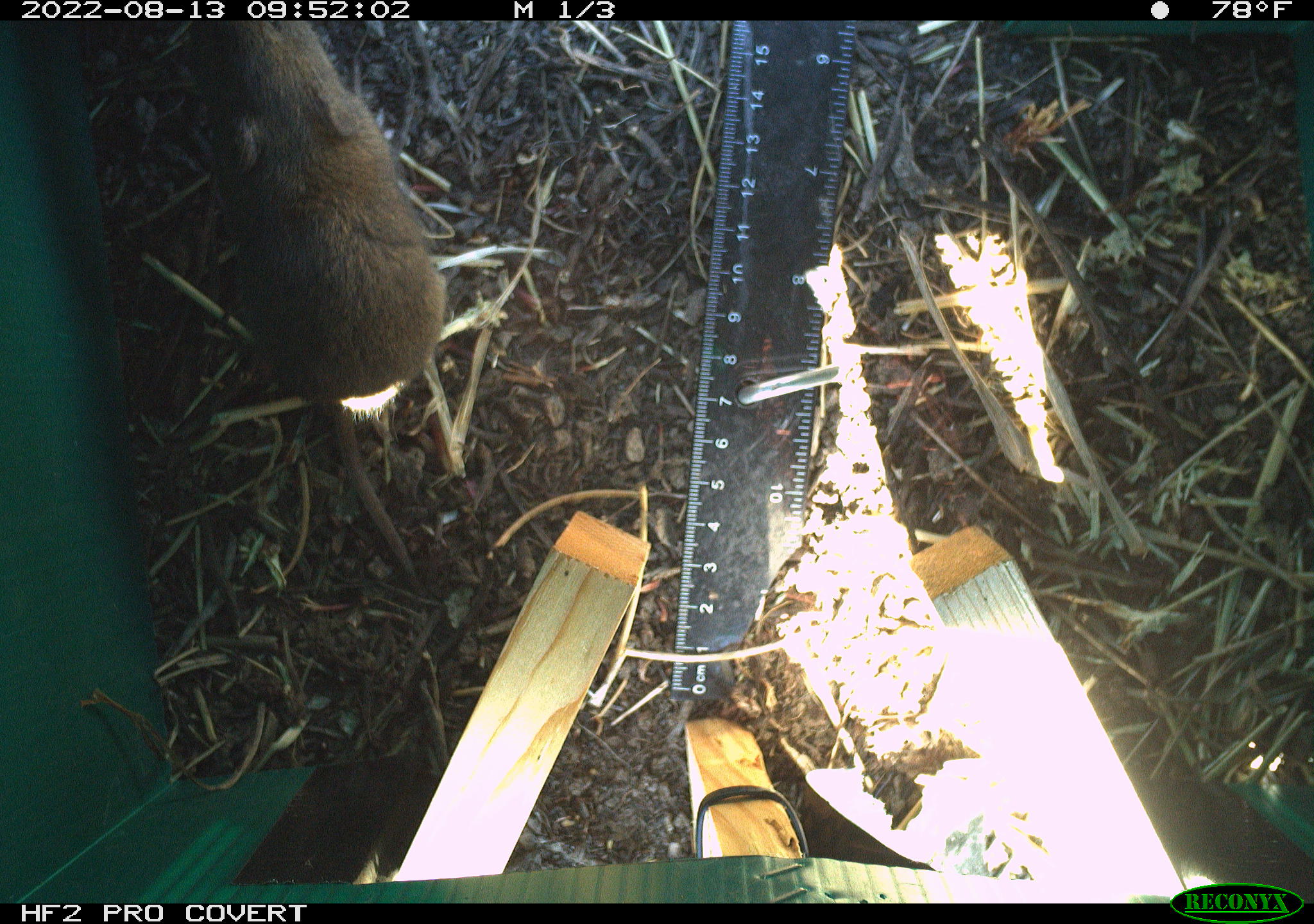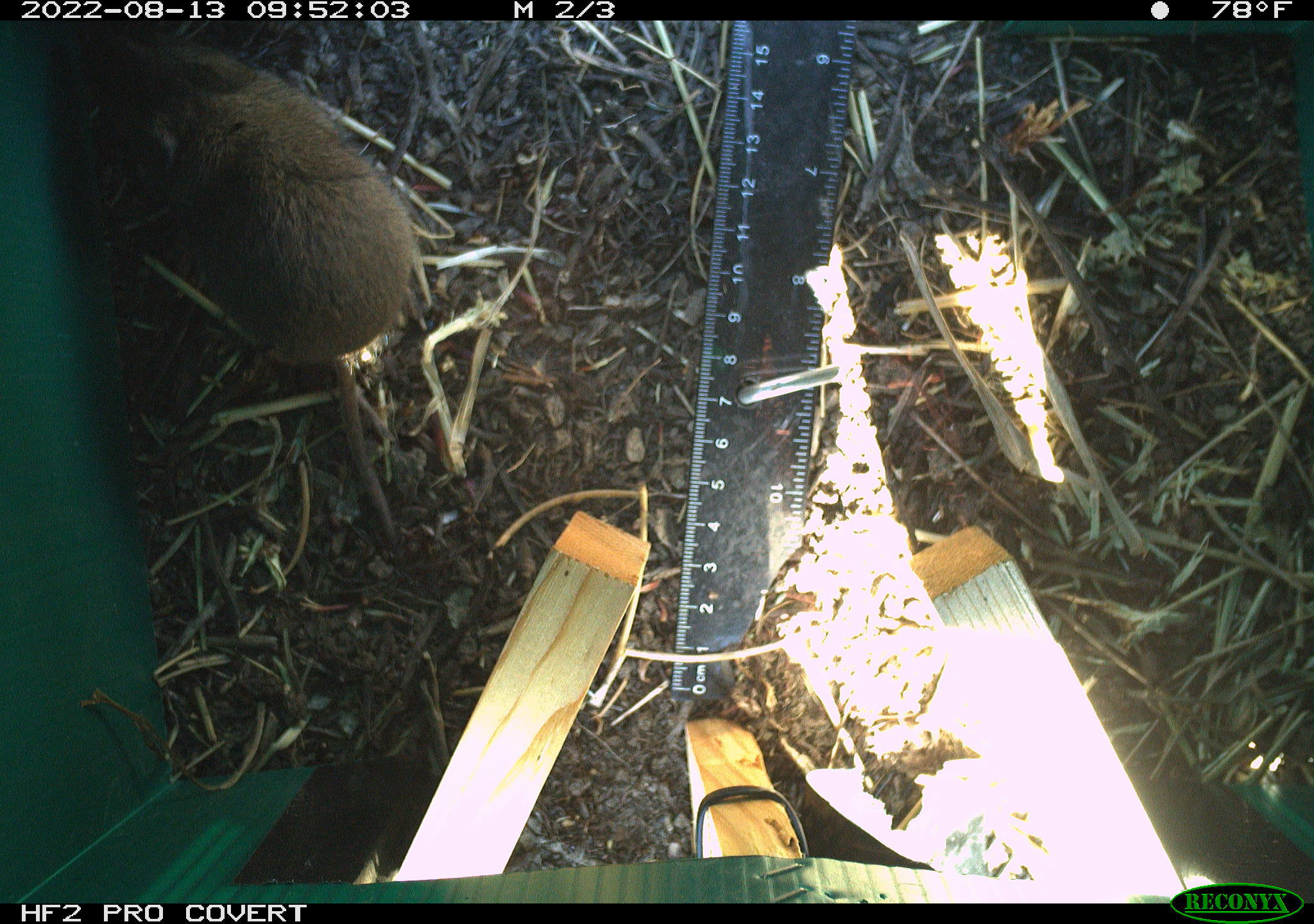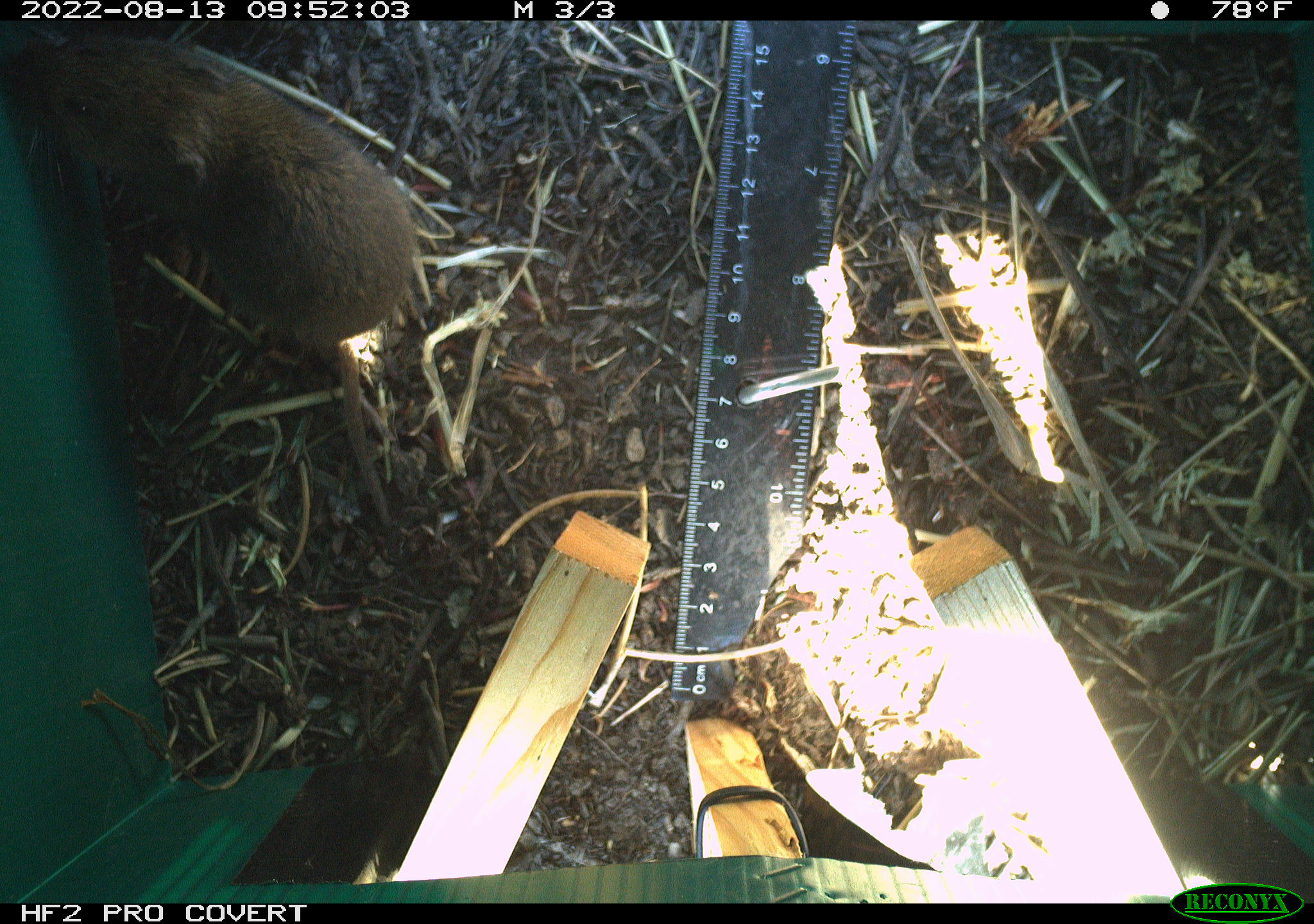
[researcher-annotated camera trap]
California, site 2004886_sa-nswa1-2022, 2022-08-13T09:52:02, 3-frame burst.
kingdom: Animalia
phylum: Chordata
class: Mammalia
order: Rodentia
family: Cricetidae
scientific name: Cricetidae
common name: hamsters, voles, lemmings, and allies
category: cricetidae family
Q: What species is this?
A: Cricetidae family (hamsters, voles, lemmings, and allies) (Cricetidae).